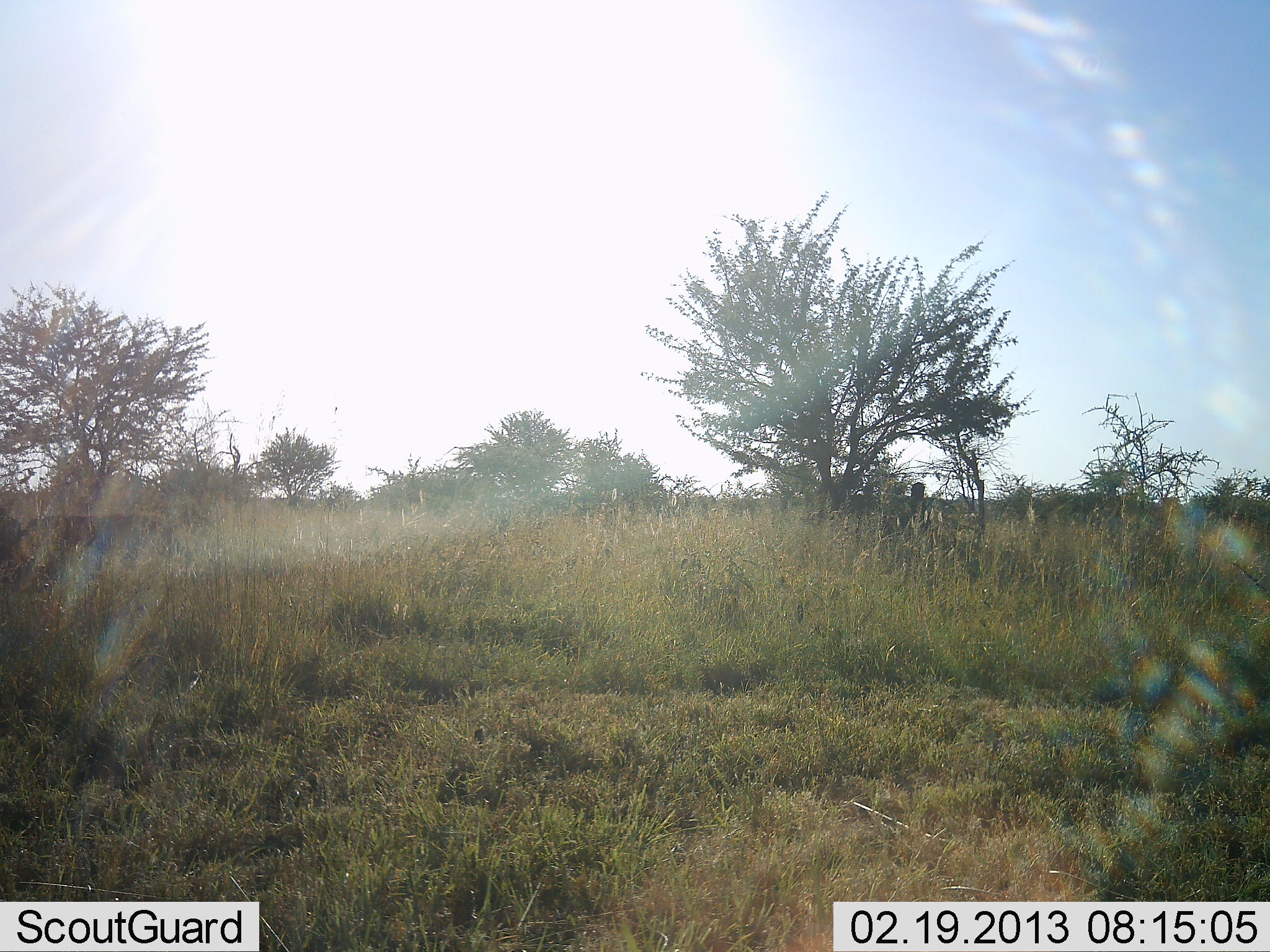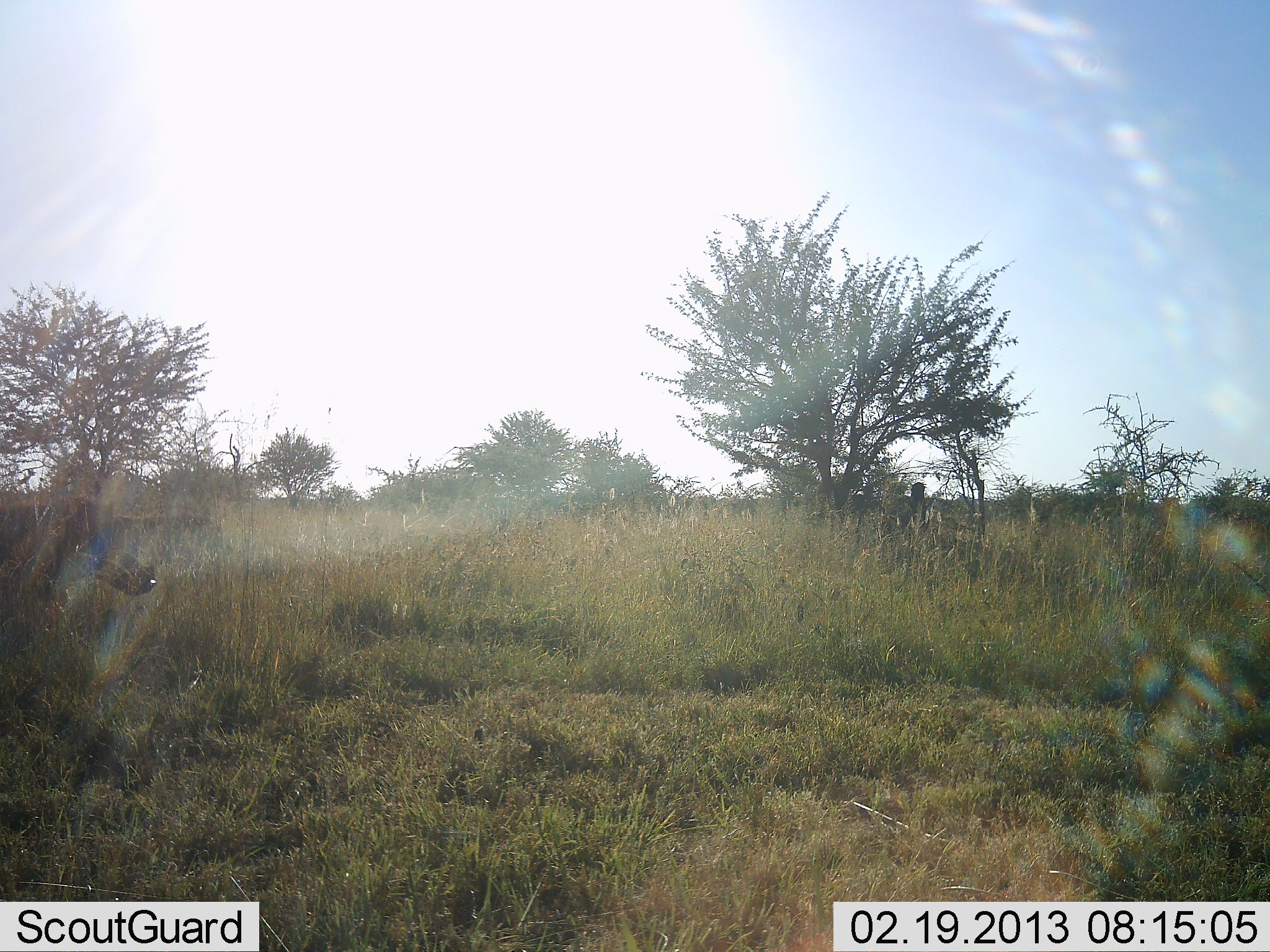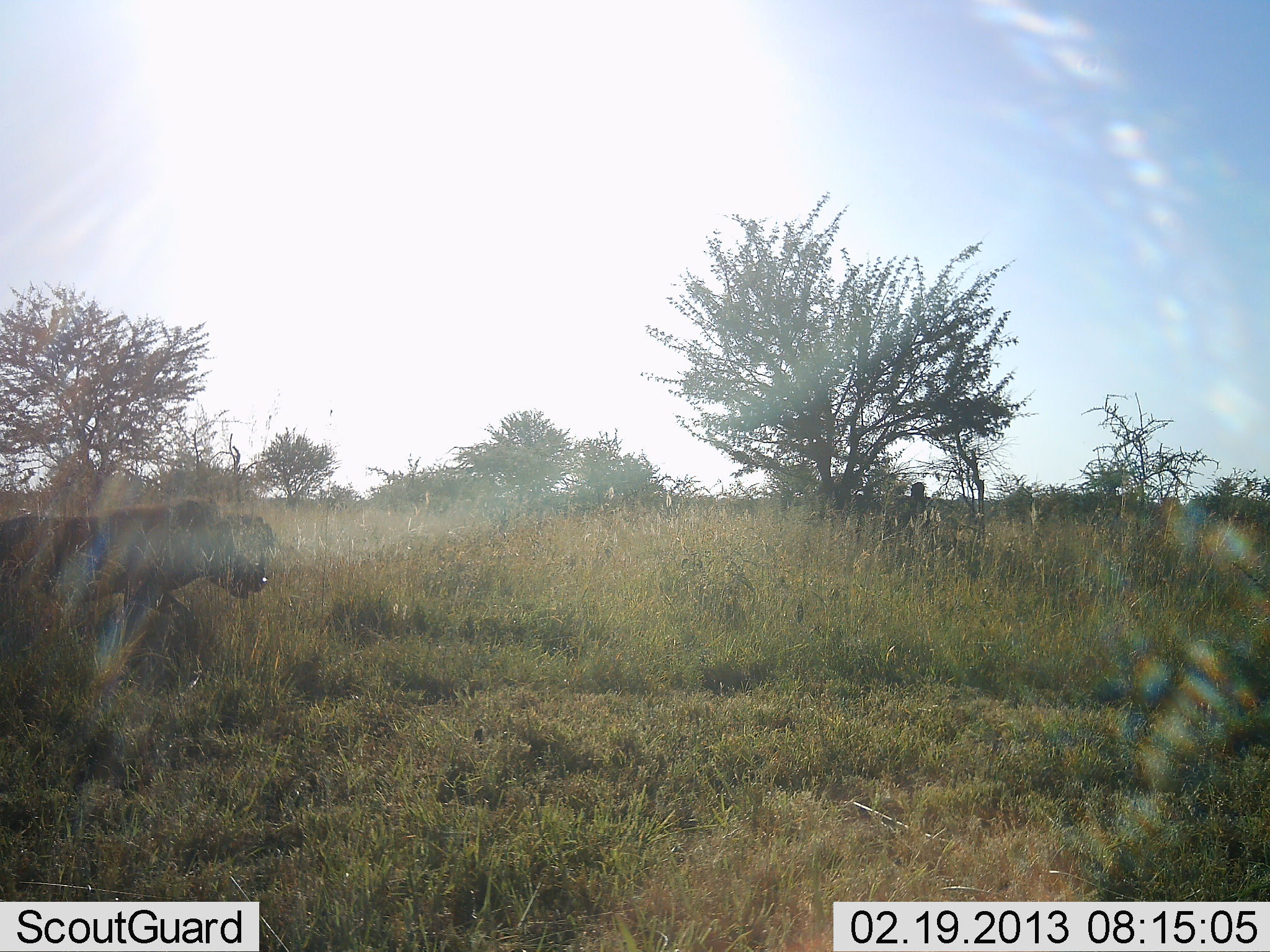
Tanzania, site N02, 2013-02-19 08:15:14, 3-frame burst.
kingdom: Animalia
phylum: Chordata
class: Mammalia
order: Artiodactyla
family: Suidae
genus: Phacochoerus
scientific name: Phacochoerus africanus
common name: warthog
Warthog (Phacochoerus africanus), count 2. Behavior (volunteer vote fractions): standing 6%, resting 0%, moving 94%, interacting 0%. Young present (vote fraction): 0%. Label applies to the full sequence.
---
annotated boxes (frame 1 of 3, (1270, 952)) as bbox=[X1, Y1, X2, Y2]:
animal: bbox=[23, 514, 191, 585]; bbox=[0, 500, 26, 565]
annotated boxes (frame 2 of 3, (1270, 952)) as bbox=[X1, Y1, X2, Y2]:
animal: bbox=[0, 496, 157, 619]; bbox=[108, 515, 227, 572]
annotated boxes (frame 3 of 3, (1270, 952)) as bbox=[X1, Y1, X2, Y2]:
animal: bbox=[0, 496, 269, 694]